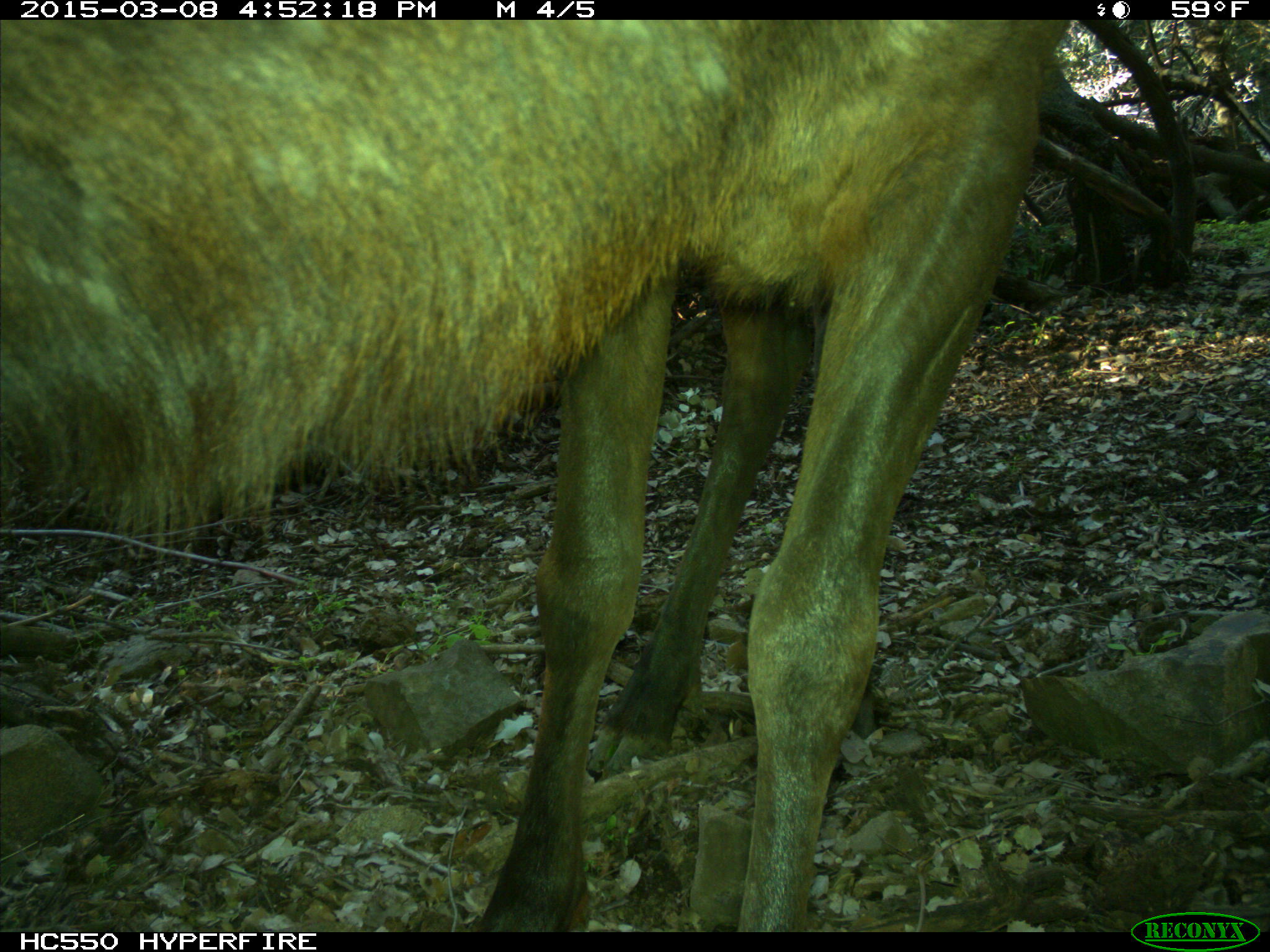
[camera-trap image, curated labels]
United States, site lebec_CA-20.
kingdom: Animalia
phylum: Chordata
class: Mammalia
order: Artiodactyla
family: Cervidae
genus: Cervus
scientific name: Cervus canadensis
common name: elk